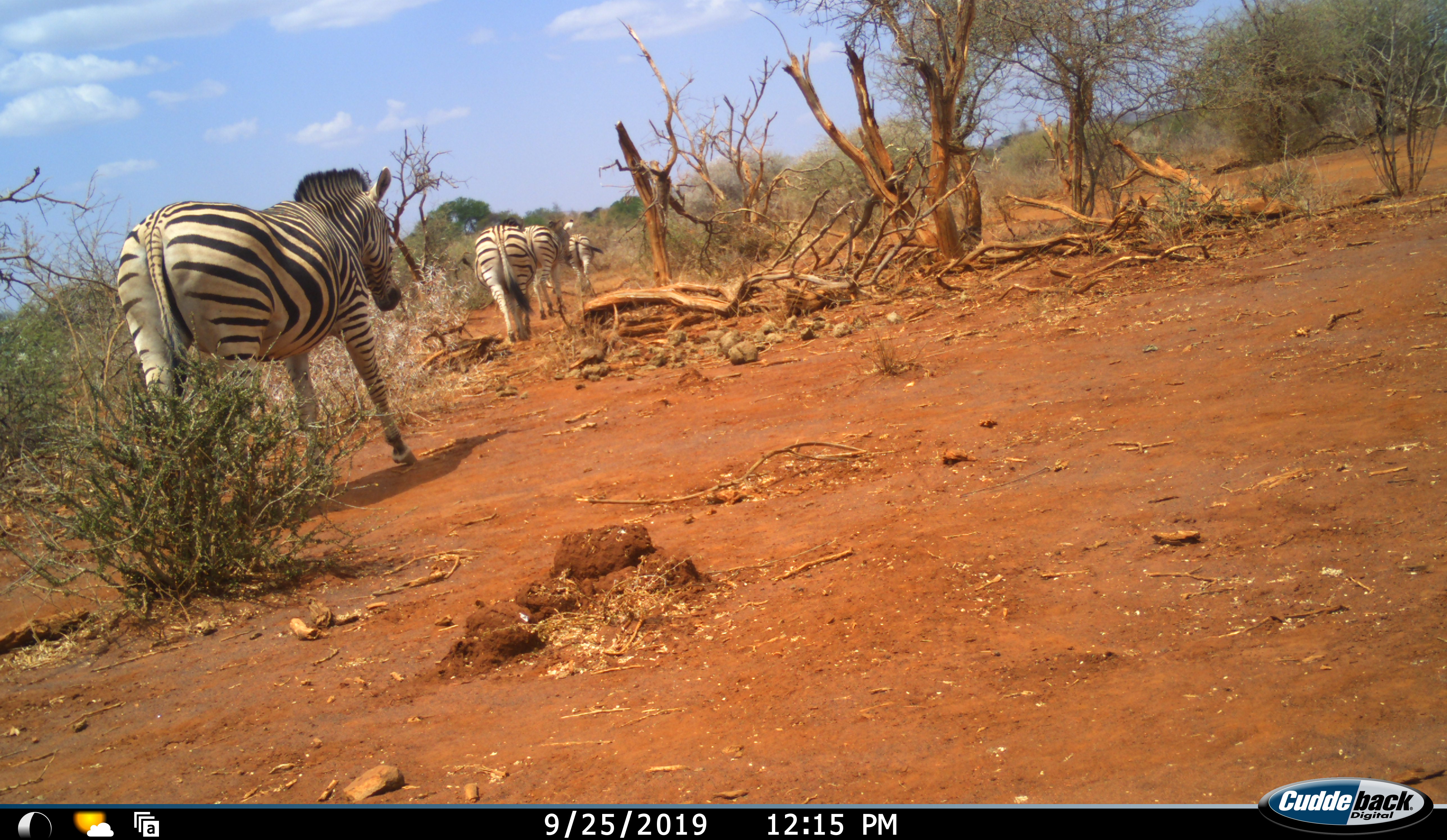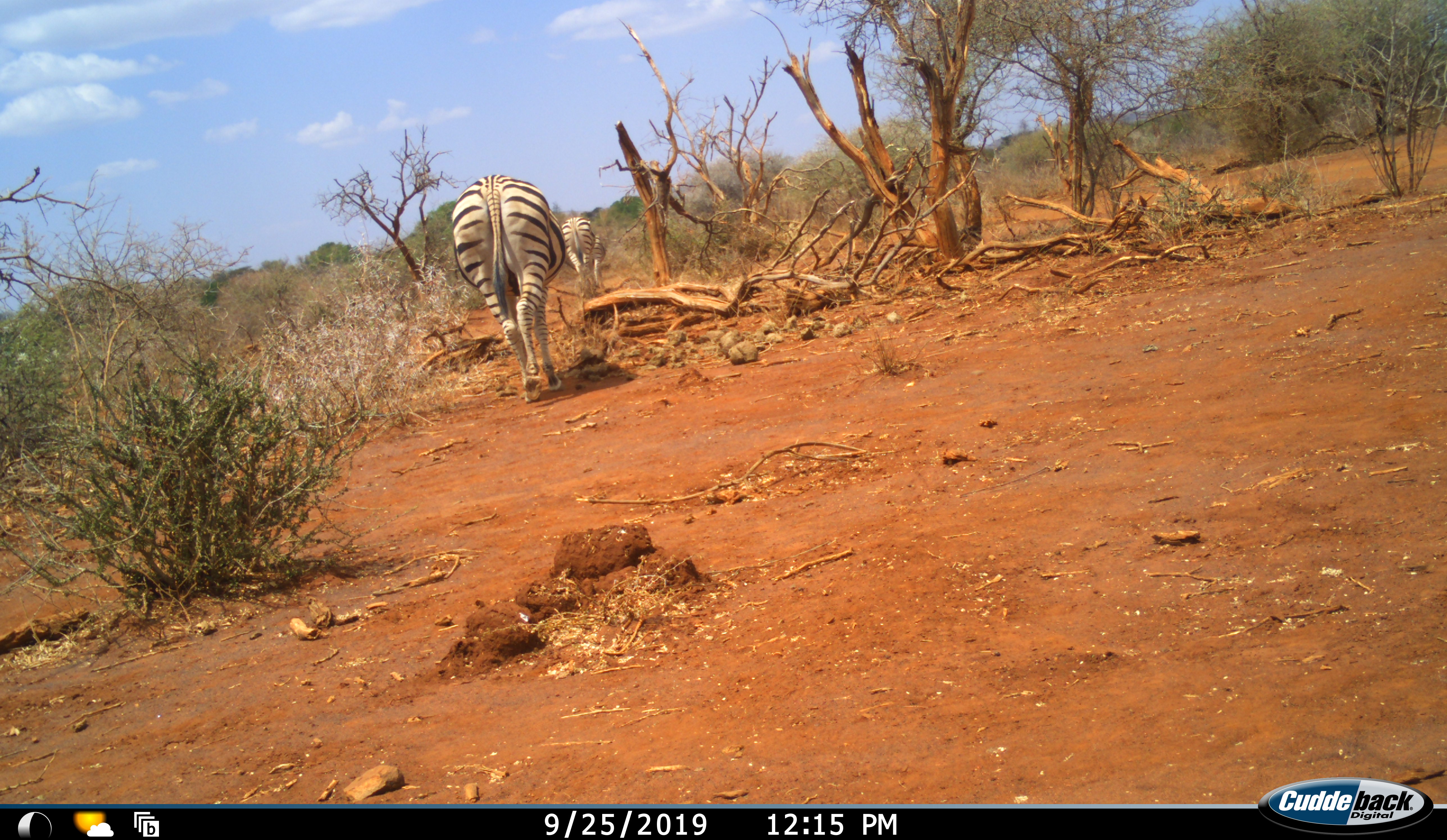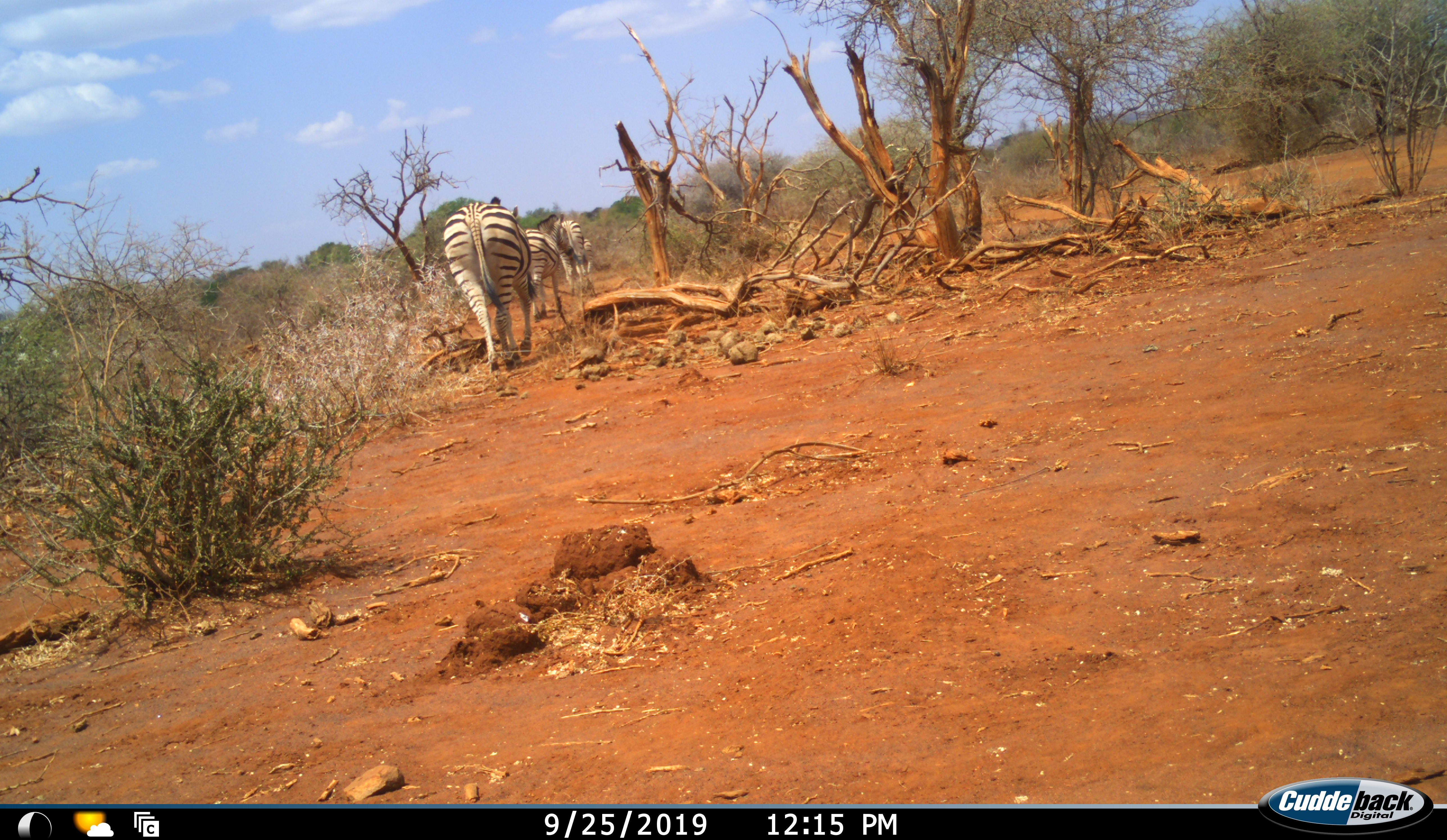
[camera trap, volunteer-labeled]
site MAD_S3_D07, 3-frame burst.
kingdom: Animalia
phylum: Chordata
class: Mammalia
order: Perissodactyla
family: Equidae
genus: Equus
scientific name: Equus quagga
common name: plains zebra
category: zebraplains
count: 4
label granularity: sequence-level